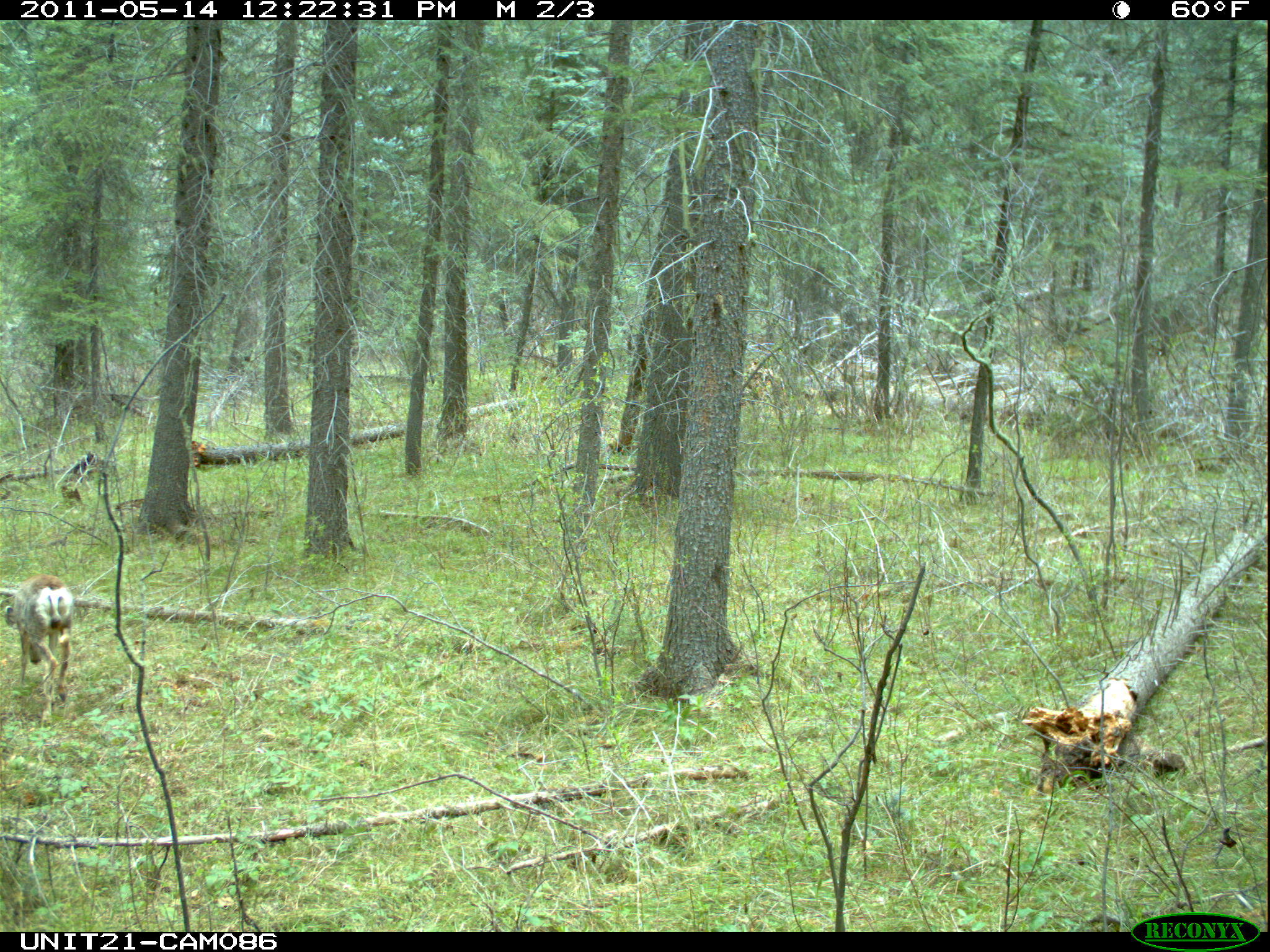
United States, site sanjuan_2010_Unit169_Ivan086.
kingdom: Animalia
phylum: Chordata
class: Mammalia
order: Artiodactyla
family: Cervidae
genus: Odocoileus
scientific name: Odocoileus hemionus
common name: mule deer